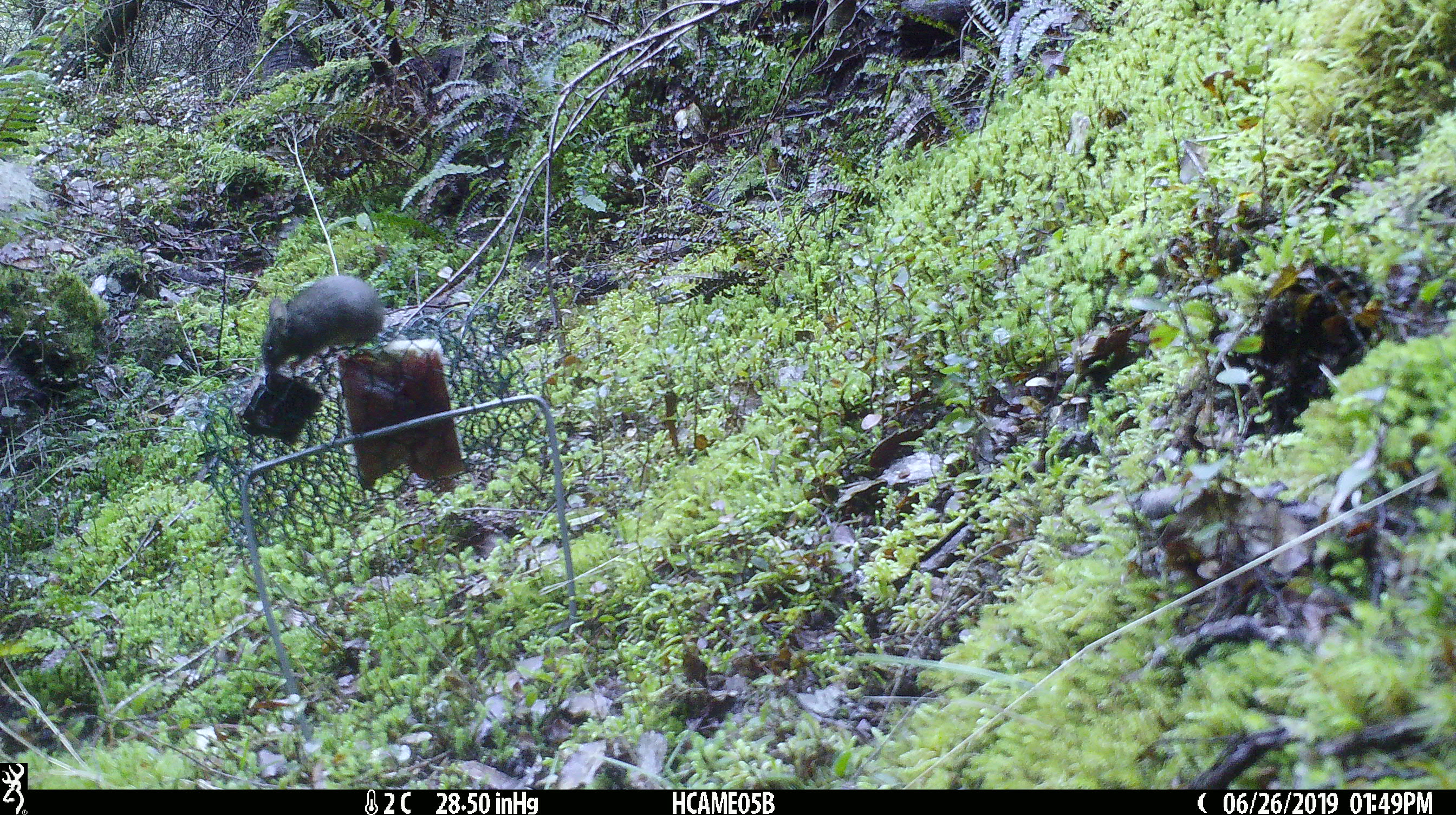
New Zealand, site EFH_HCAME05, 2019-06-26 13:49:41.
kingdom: Animalia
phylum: Chordata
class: Mammalia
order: Rodentia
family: Muridae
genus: Mus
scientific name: Mus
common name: mouse